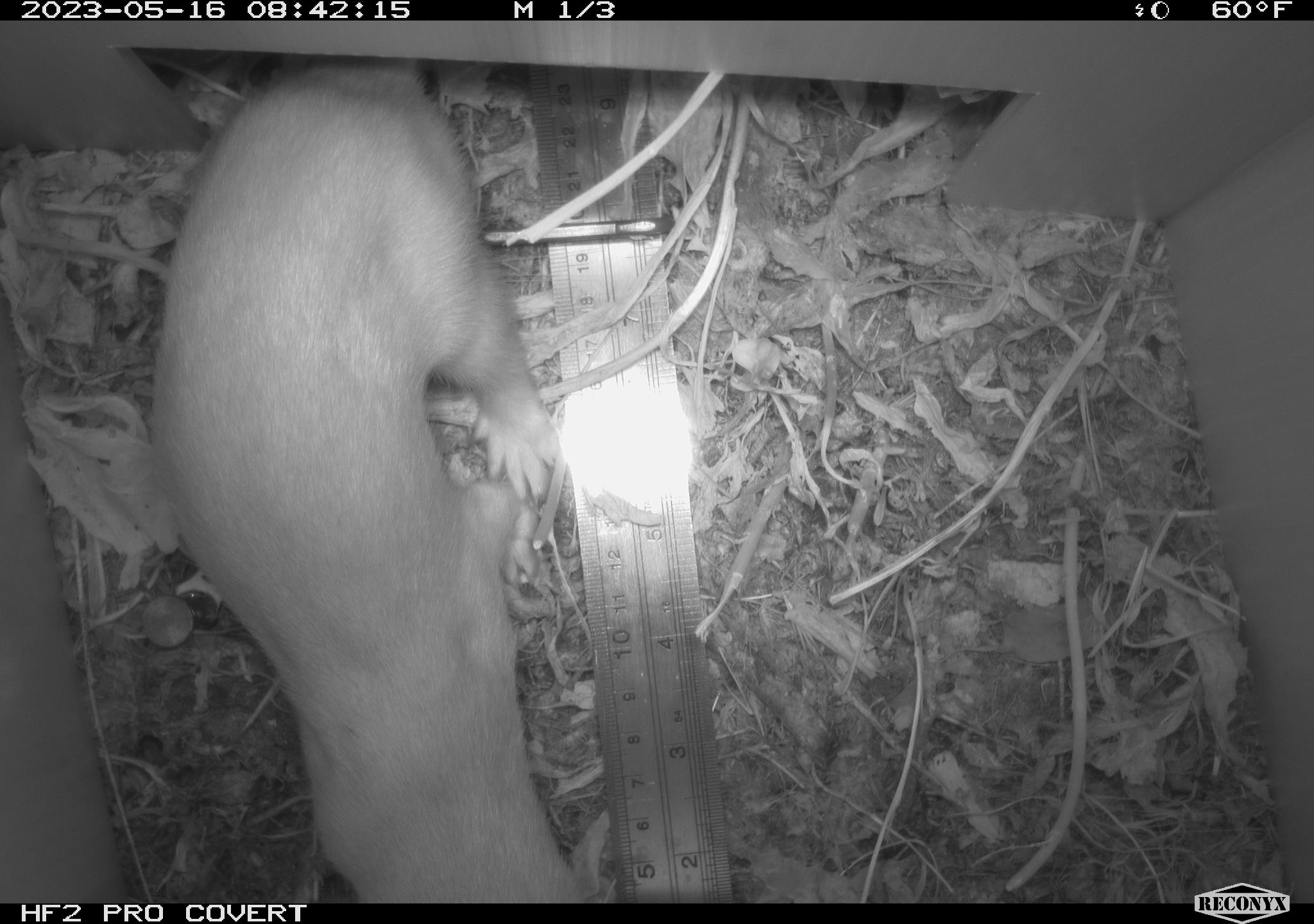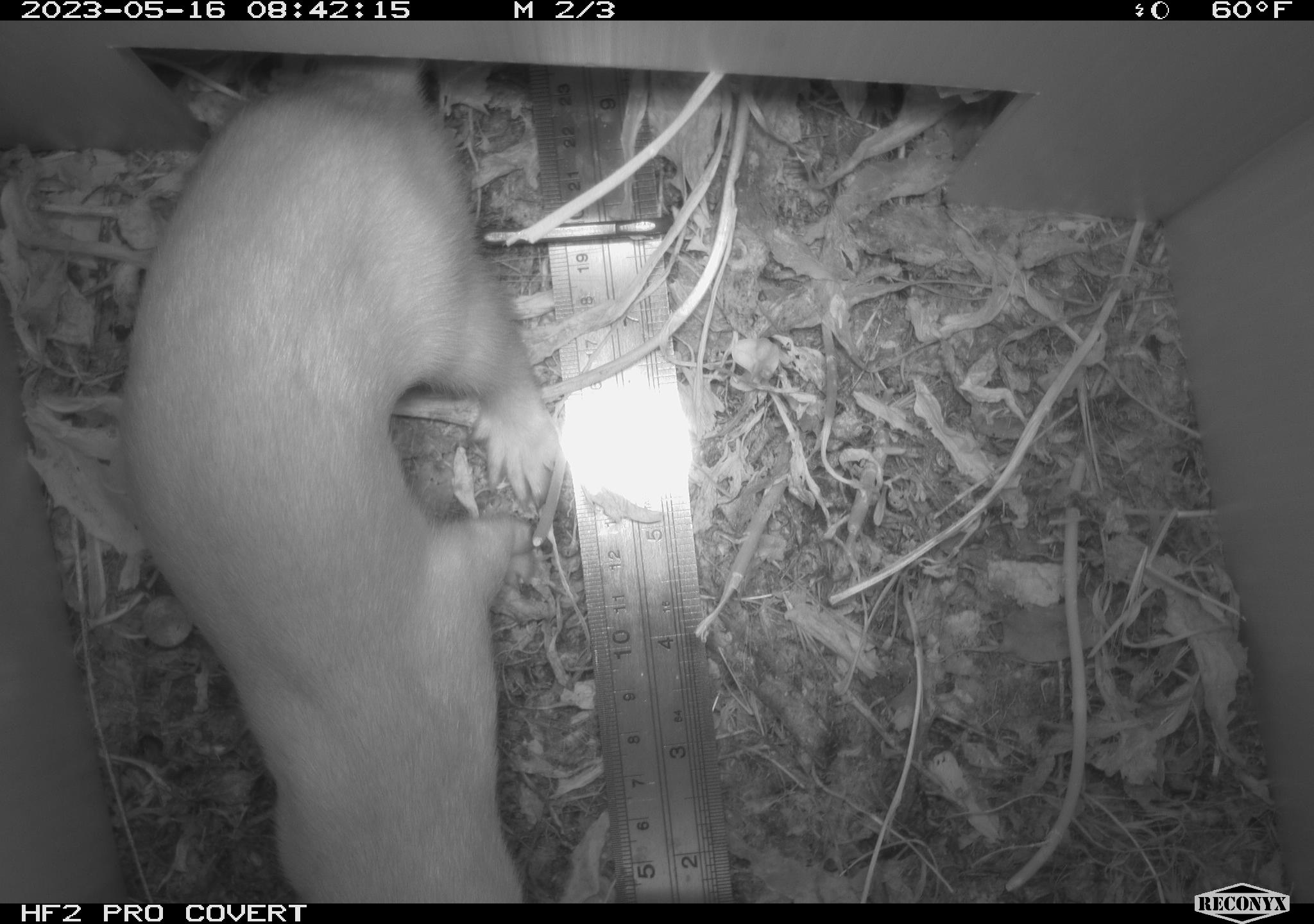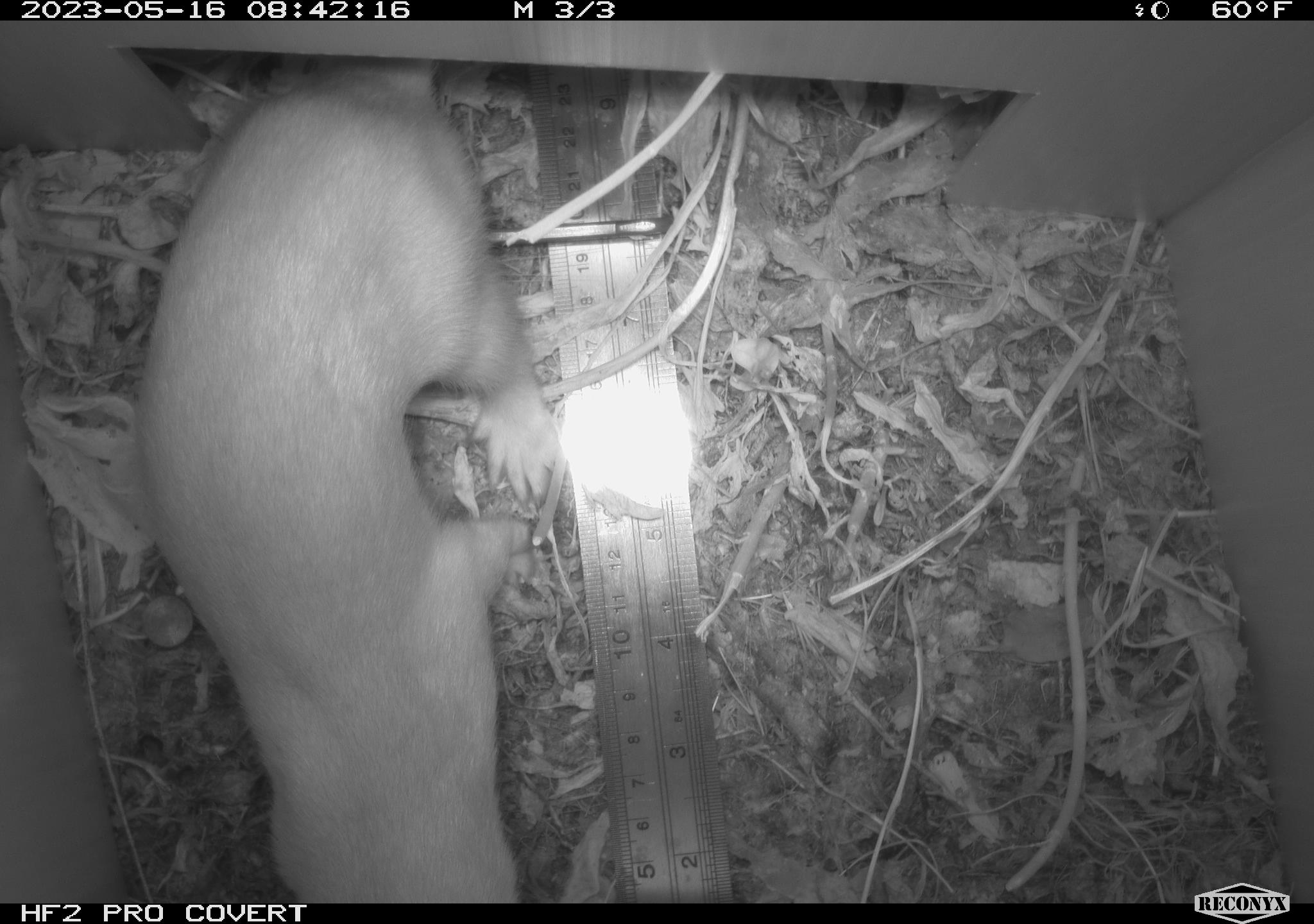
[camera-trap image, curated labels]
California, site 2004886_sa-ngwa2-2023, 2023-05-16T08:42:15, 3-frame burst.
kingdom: Animalia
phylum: Chordata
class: Mammalia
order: Carnivora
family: Mustelidae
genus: Neogale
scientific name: Neogale frenata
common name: long-tailed weasel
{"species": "long-tailed weasel (Neogale frenata)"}